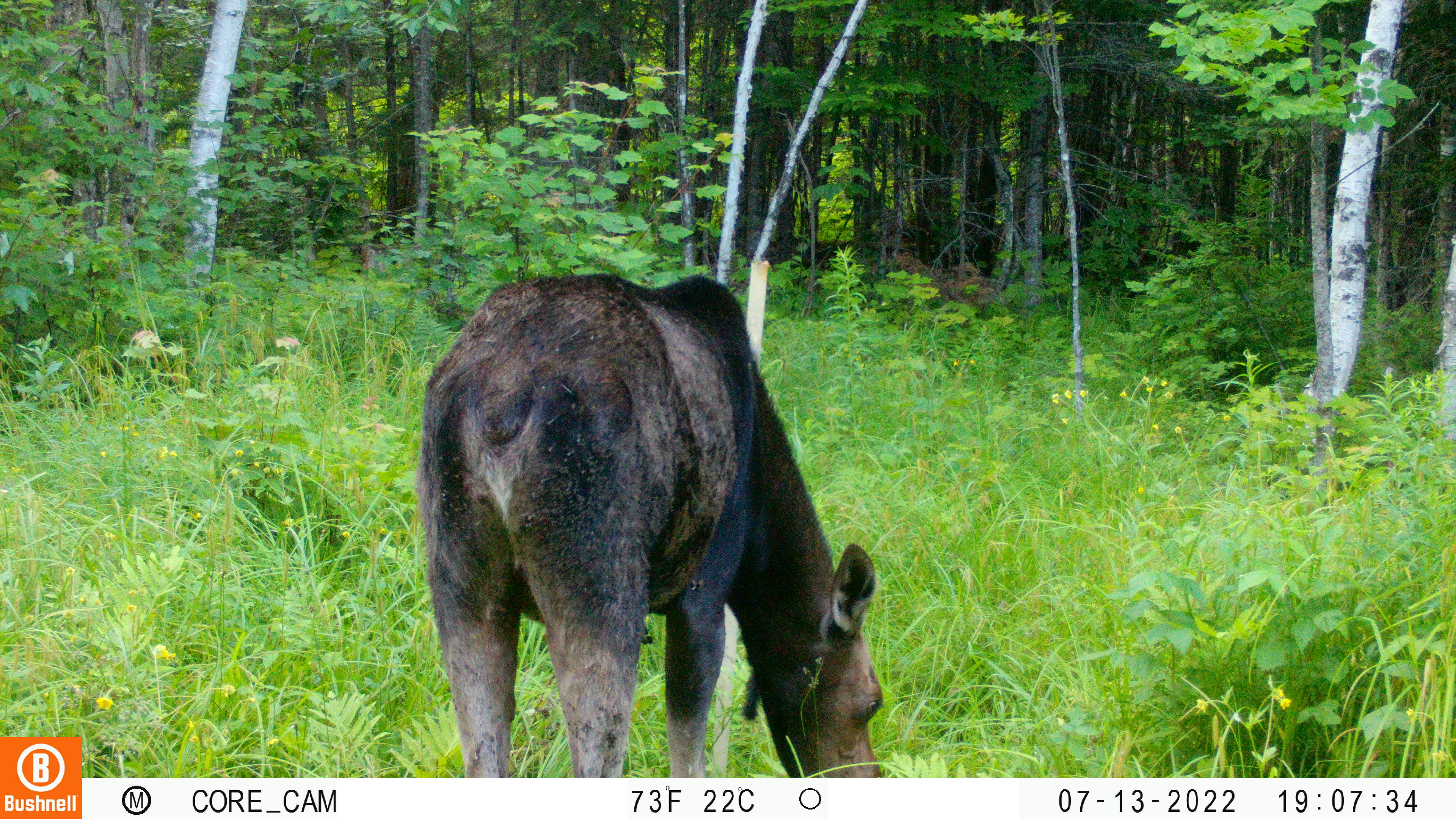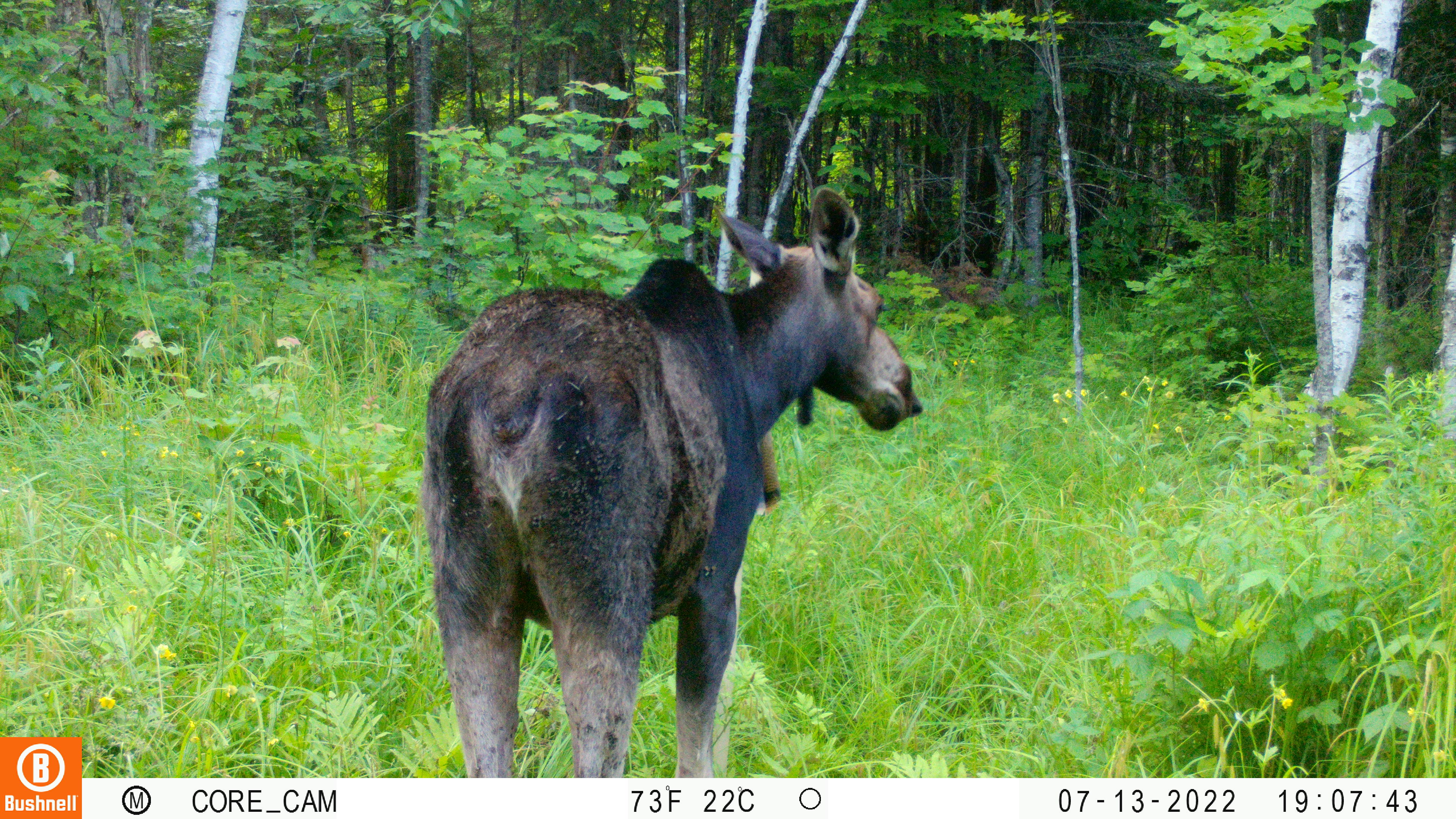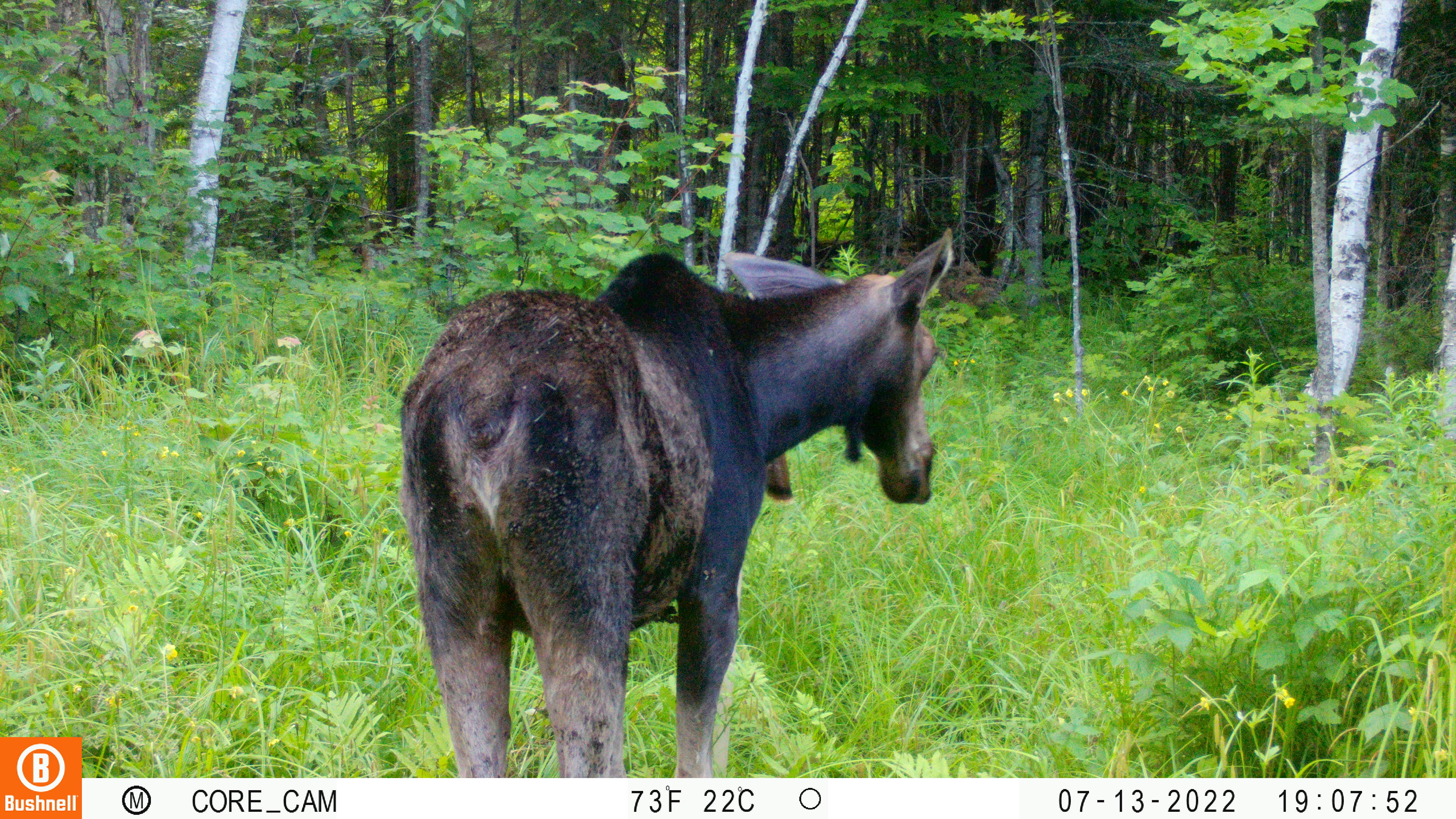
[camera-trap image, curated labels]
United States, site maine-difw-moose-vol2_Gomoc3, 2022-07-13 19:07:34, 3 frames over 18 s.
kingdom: Animalia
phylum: Chordata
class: Mammalia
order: Artiodactyla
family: Cervidae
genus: Alces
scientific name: Alces alces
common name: moose